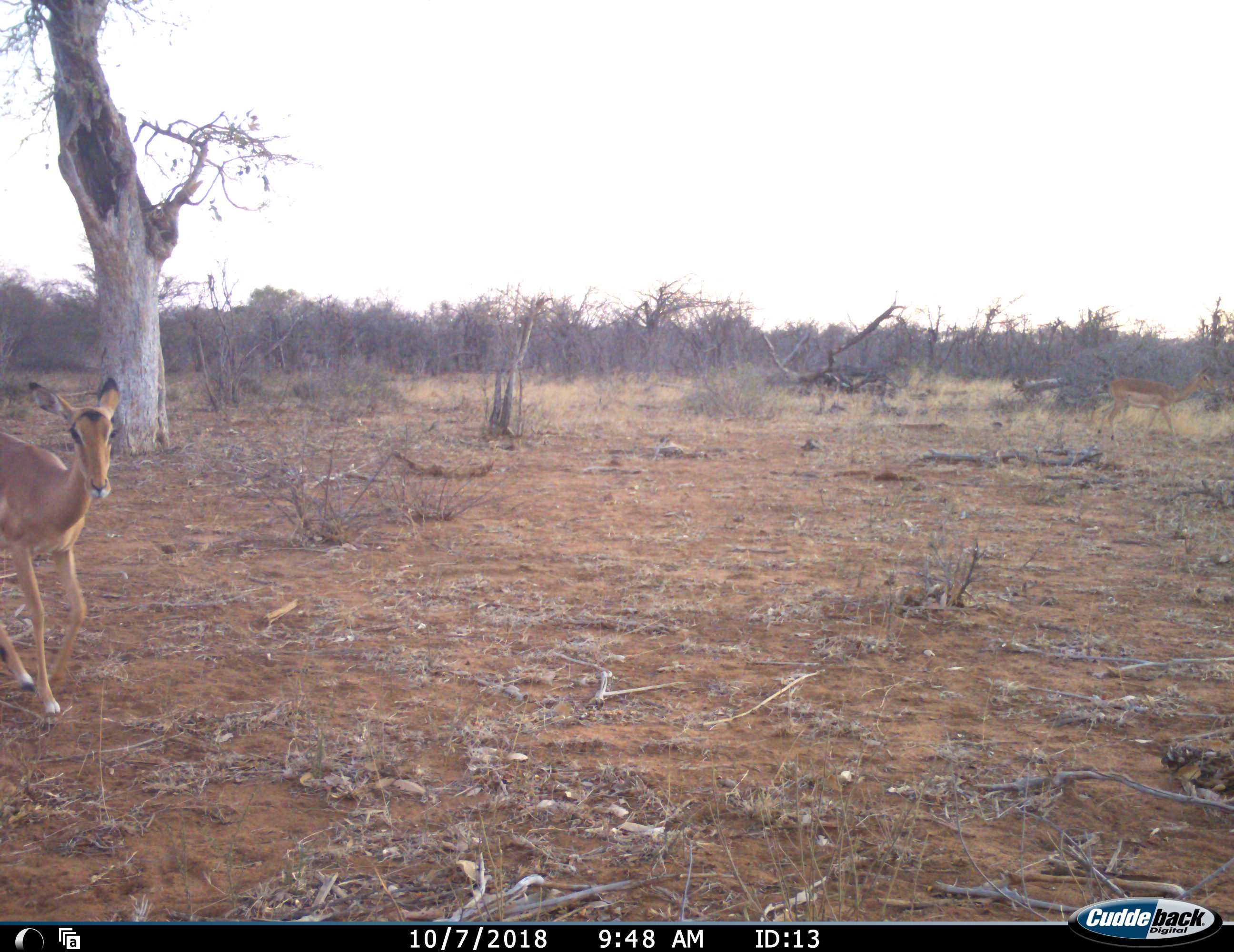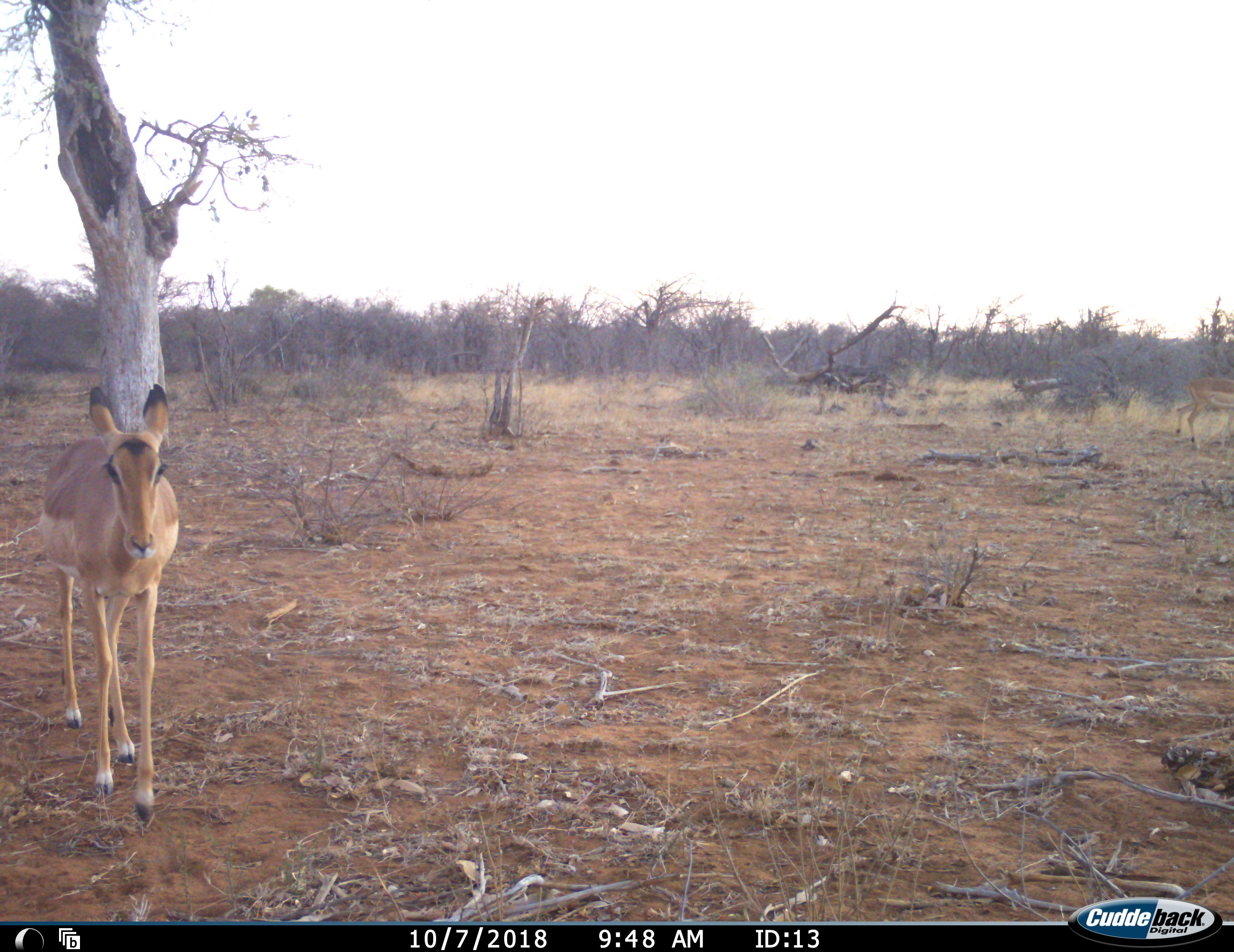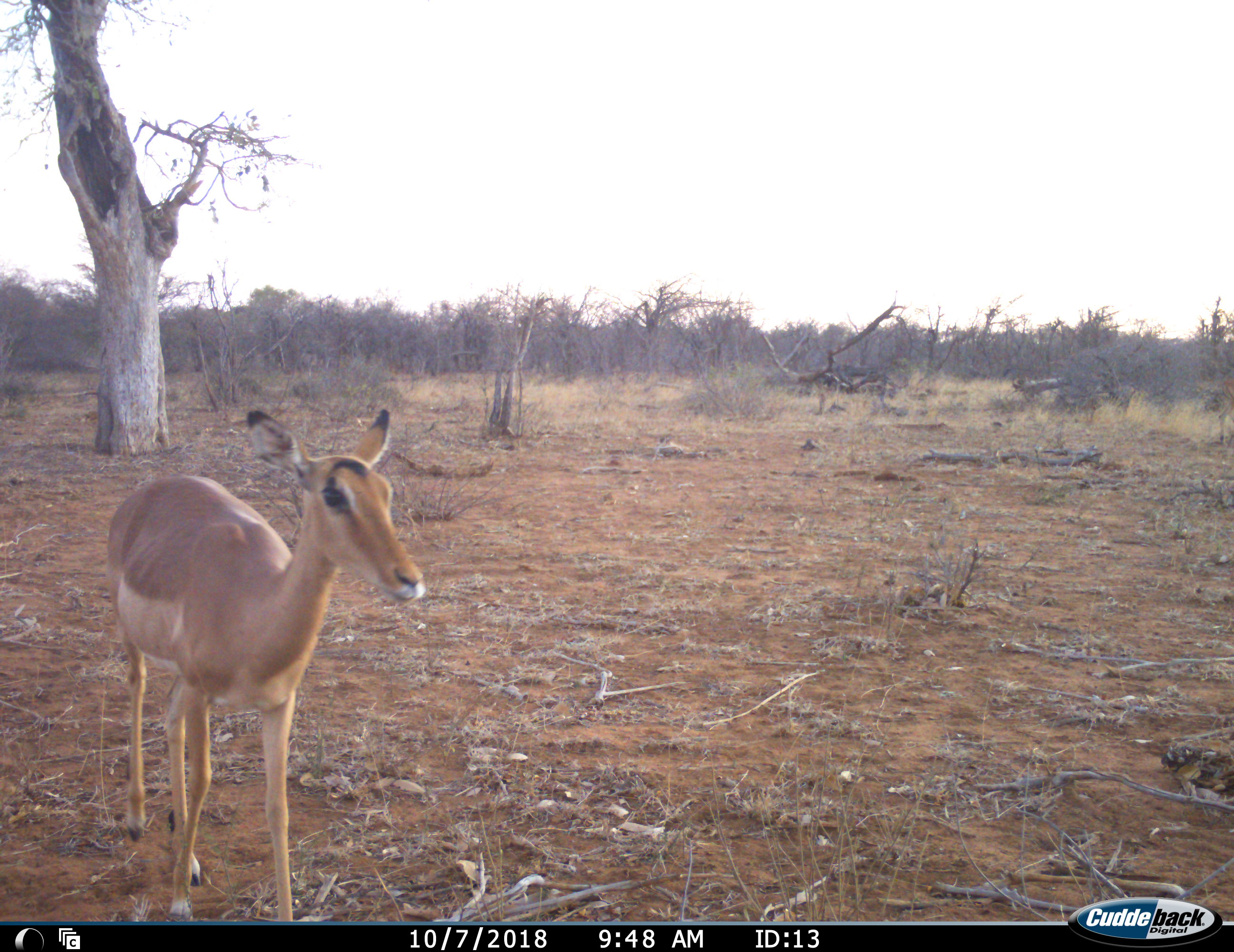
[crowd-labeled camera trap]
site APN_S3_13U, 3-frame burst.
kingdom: Animalia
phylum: Chordata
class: Mammalia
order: Artiodactyla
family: Bovidae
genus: Aepyceros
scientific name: Aepyceros melampus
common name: impala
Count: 2.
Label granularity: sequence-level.